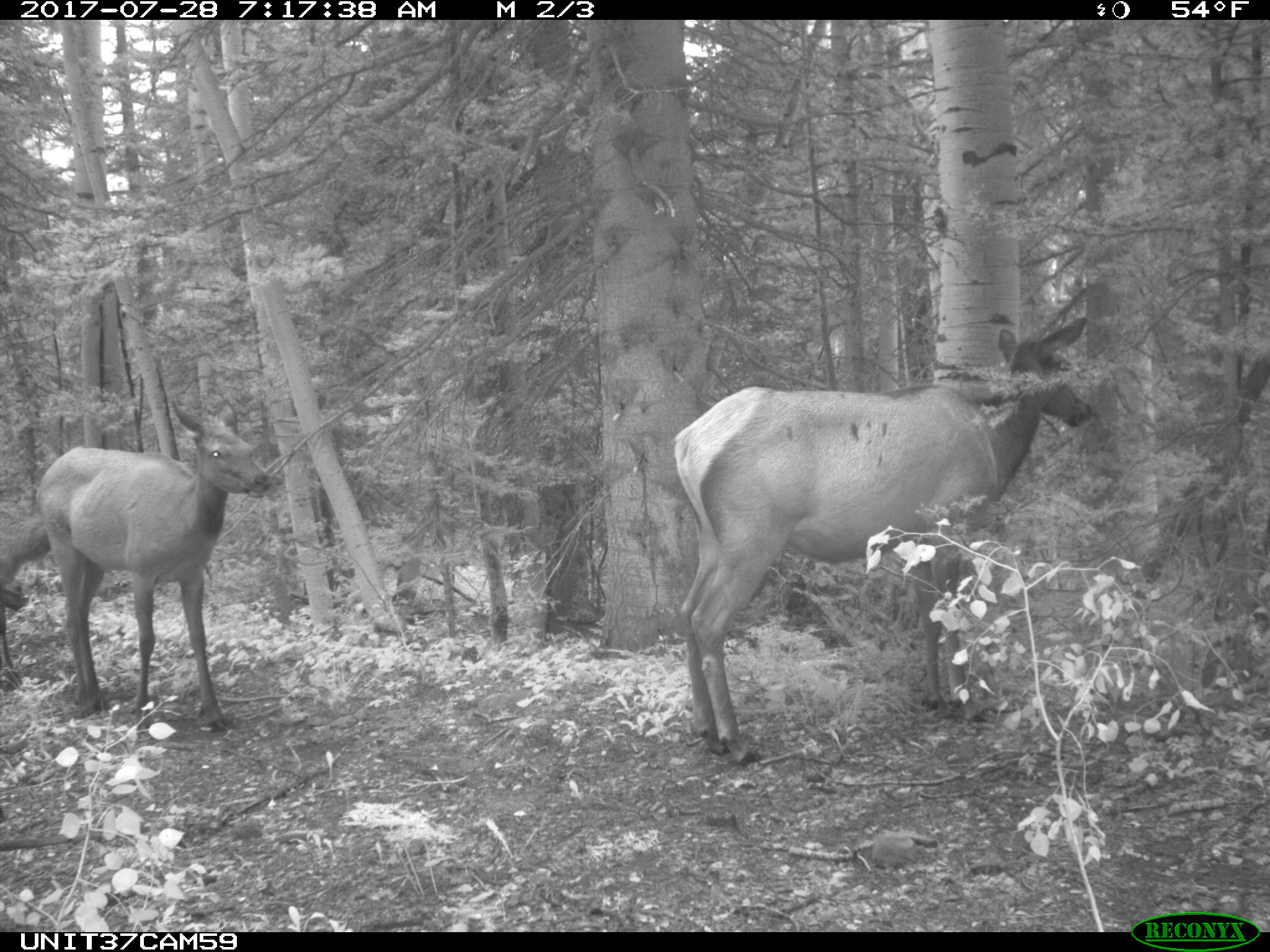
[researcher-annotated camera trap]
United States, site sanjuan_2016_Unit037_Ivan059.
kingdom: Animalia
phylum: Chordata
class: Mammalia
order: Artiodactyla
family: Cervidae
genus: Cervus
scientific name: Cervus elaphus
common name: red deer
Cervus elaphus (red deer).